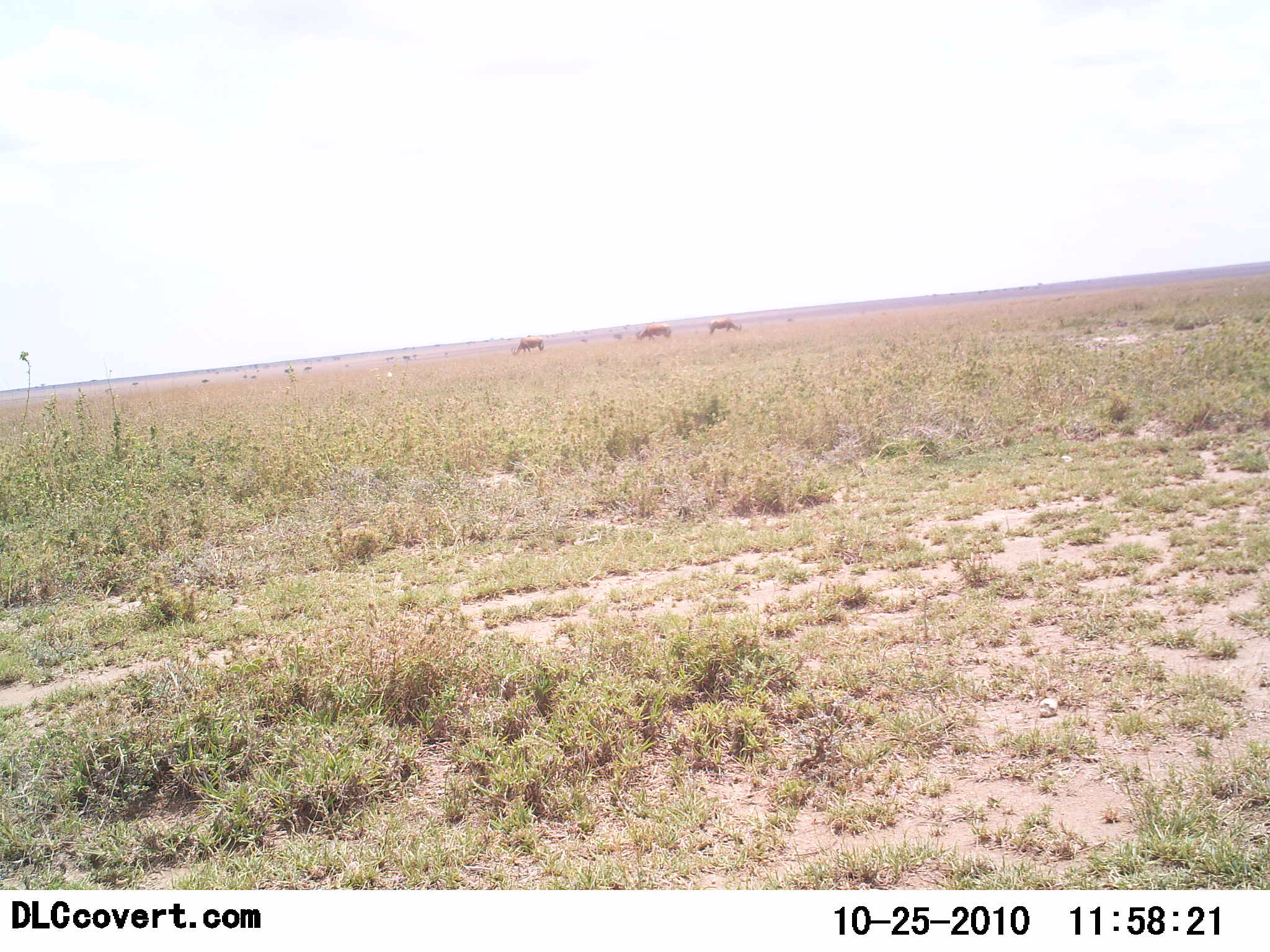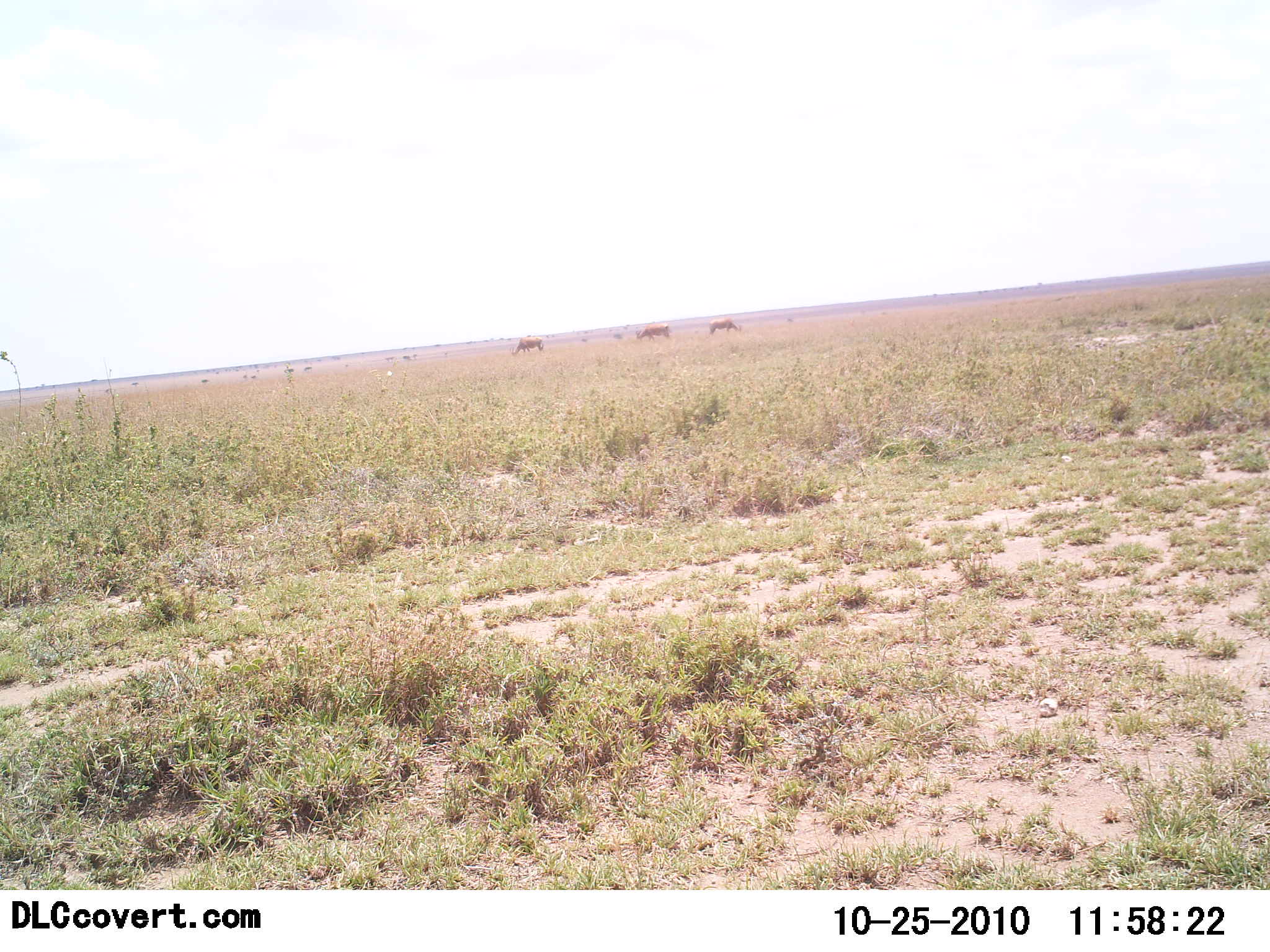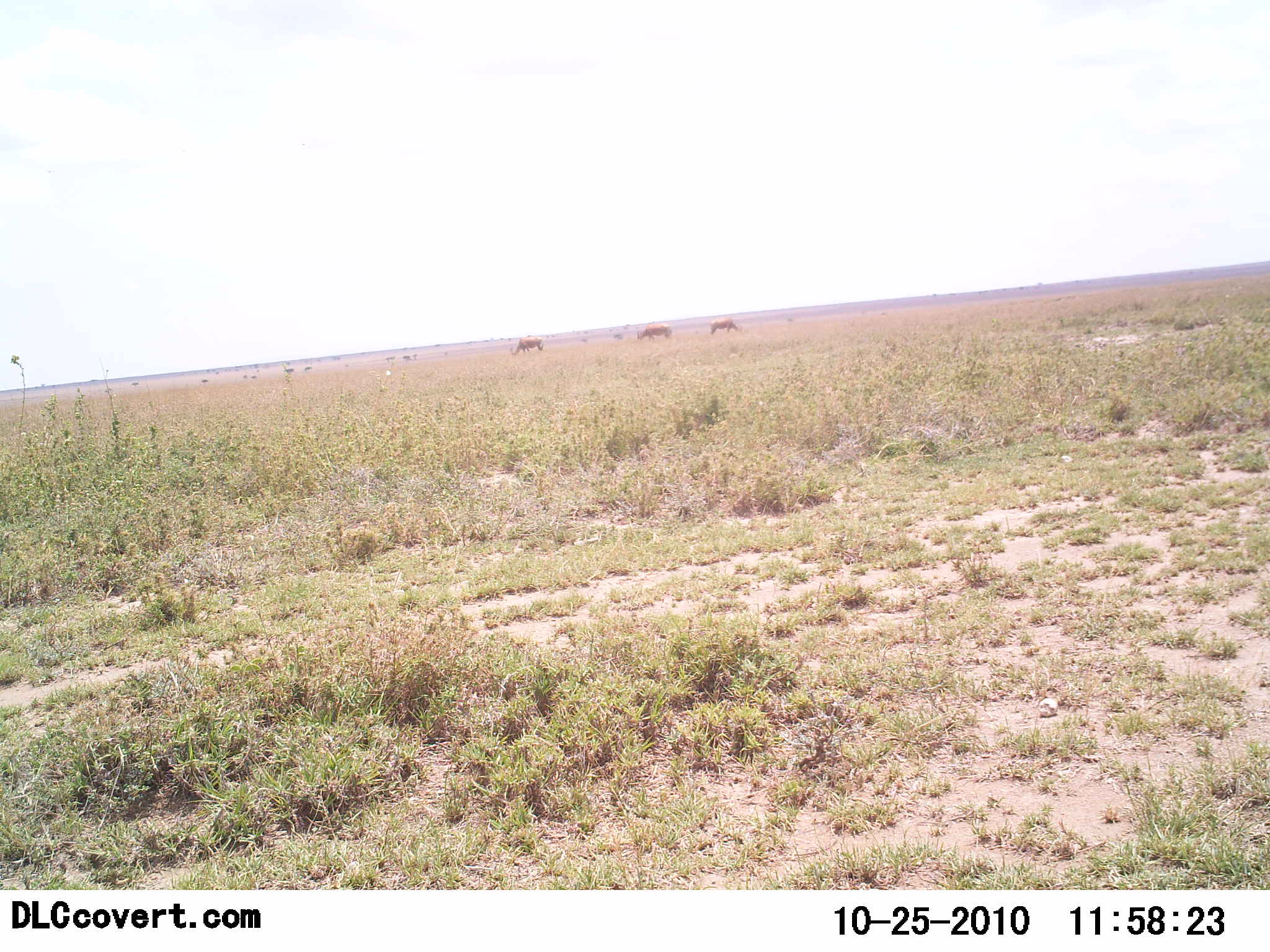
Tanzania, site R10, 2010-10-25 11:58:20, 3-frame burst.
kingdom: Animalia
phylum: Chordata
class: Mammalia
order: Artiodactyla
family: Bovidae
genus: Alcelaphus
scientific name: Alcelaphus buselaphus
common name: hartebeest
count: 3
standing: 33%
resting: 0%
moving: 33%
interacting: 0%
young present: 0%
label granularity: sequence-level